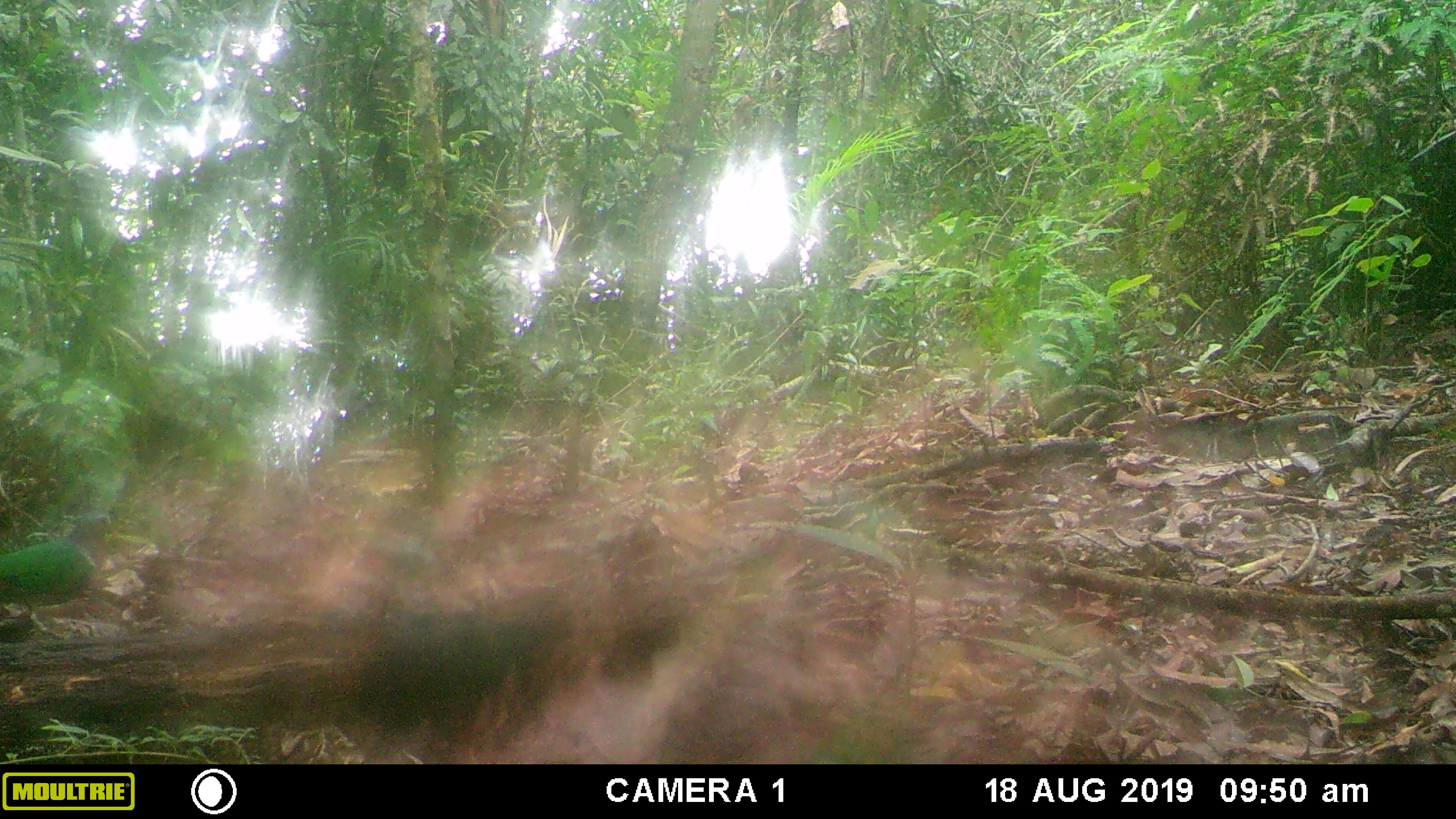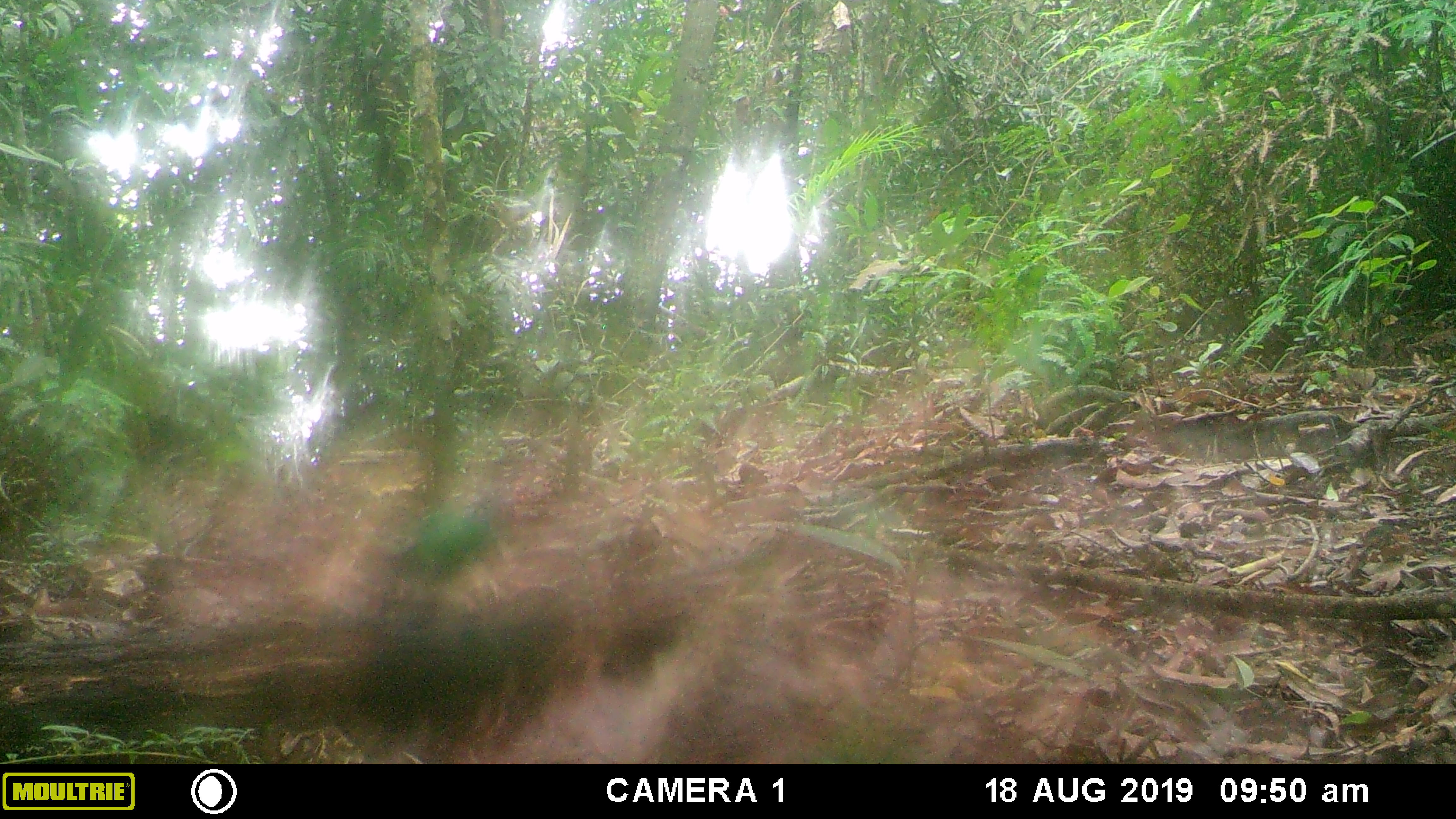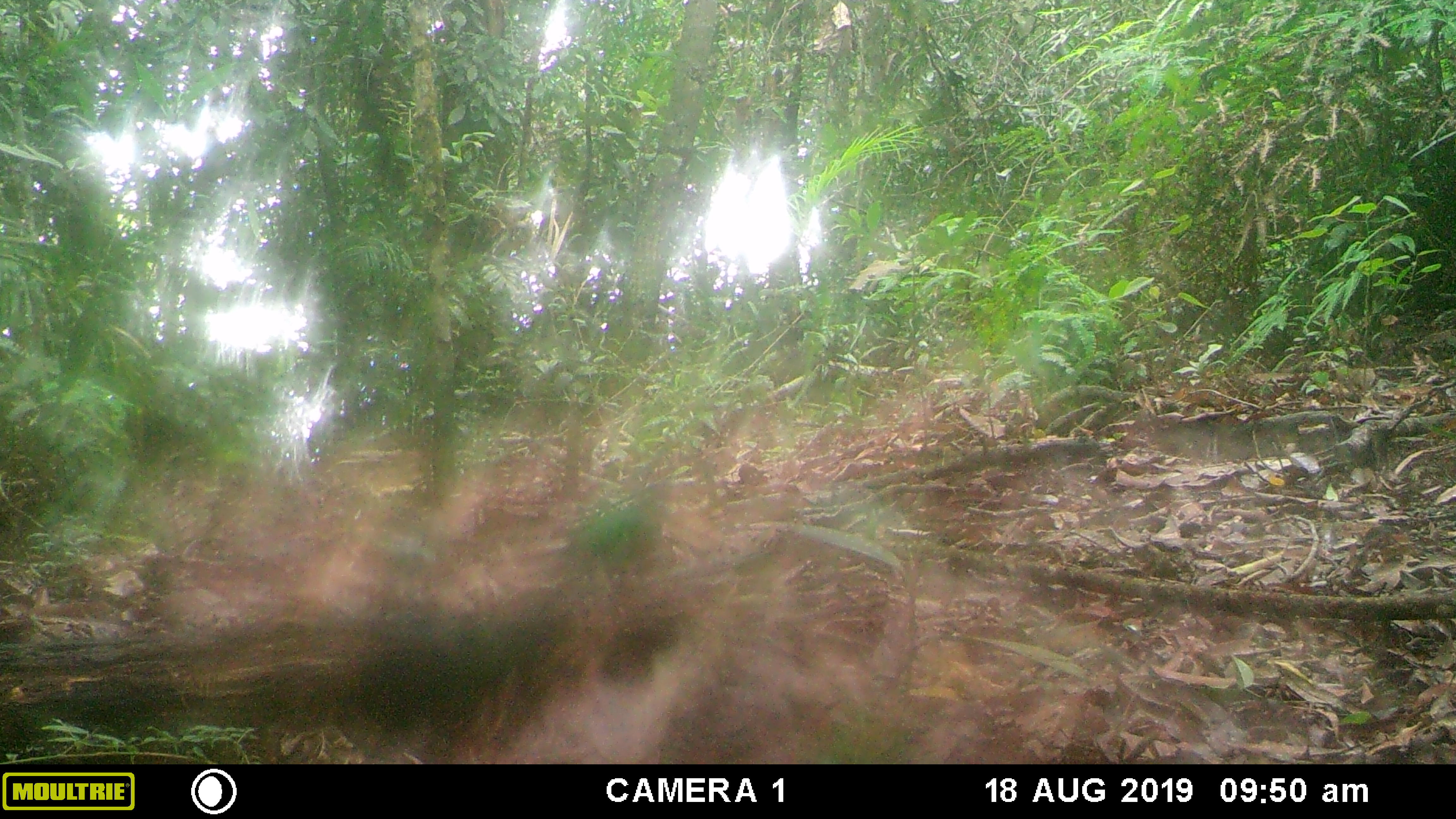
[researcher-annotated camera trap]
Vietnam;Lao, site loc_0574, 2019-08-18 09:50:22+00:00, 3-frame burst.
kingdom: Animalia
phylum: Chordata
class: Aves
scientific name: Aves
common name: bird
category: unidentified bird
Unidentified bird (bird) (Aves). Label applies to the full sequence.